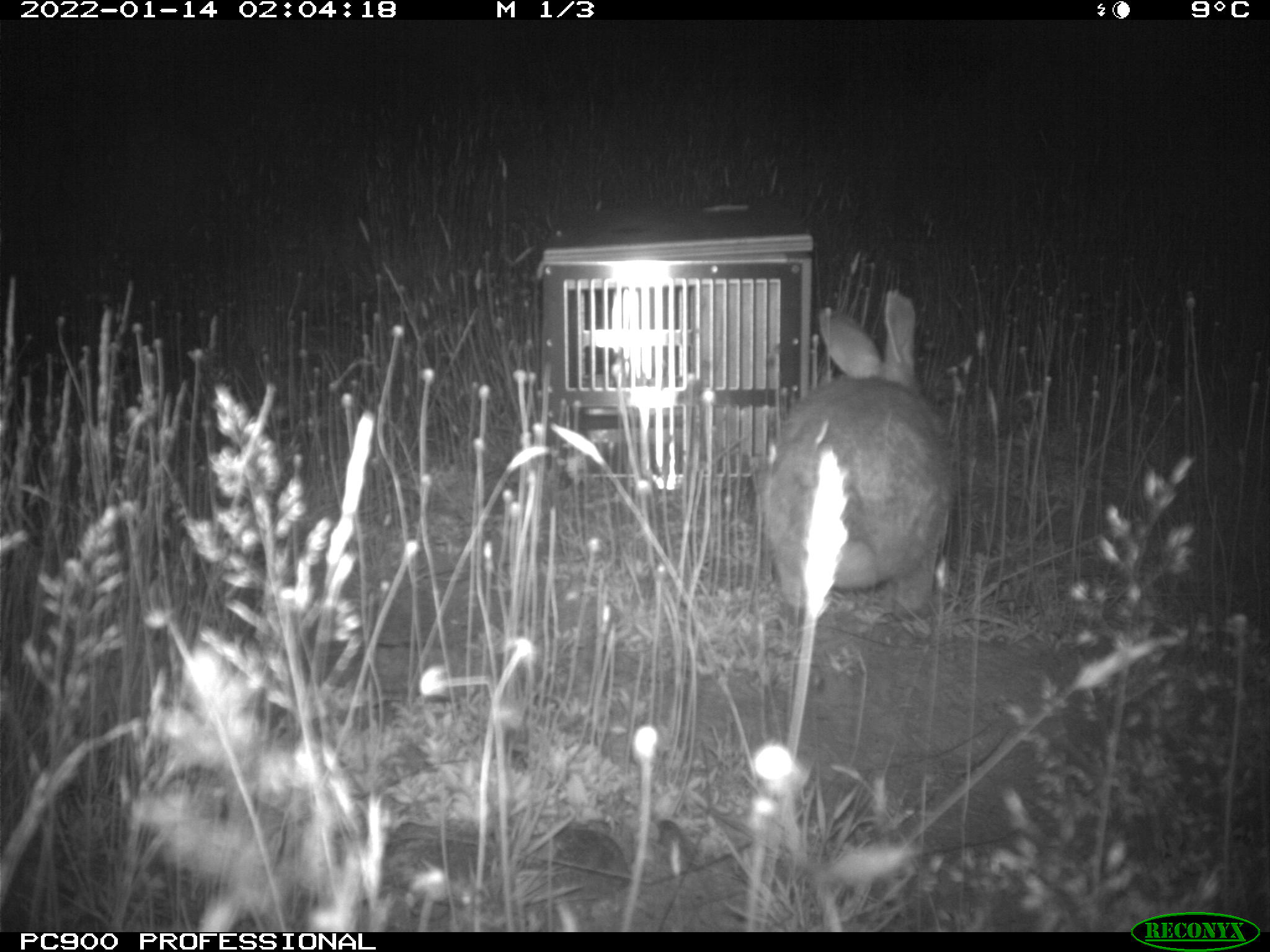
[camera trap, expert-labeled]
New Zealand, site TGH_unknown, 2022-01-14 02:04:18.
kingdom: Animalia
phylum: Chordata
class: Mammalia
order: Lagomorpha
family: Leporidae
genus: Oryctolagus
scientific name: Oryctolagus cuniculus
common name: european rabbit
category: rabbit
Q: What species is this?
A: Rabbit (european rabbit) (Oryctolagus cuniculus).